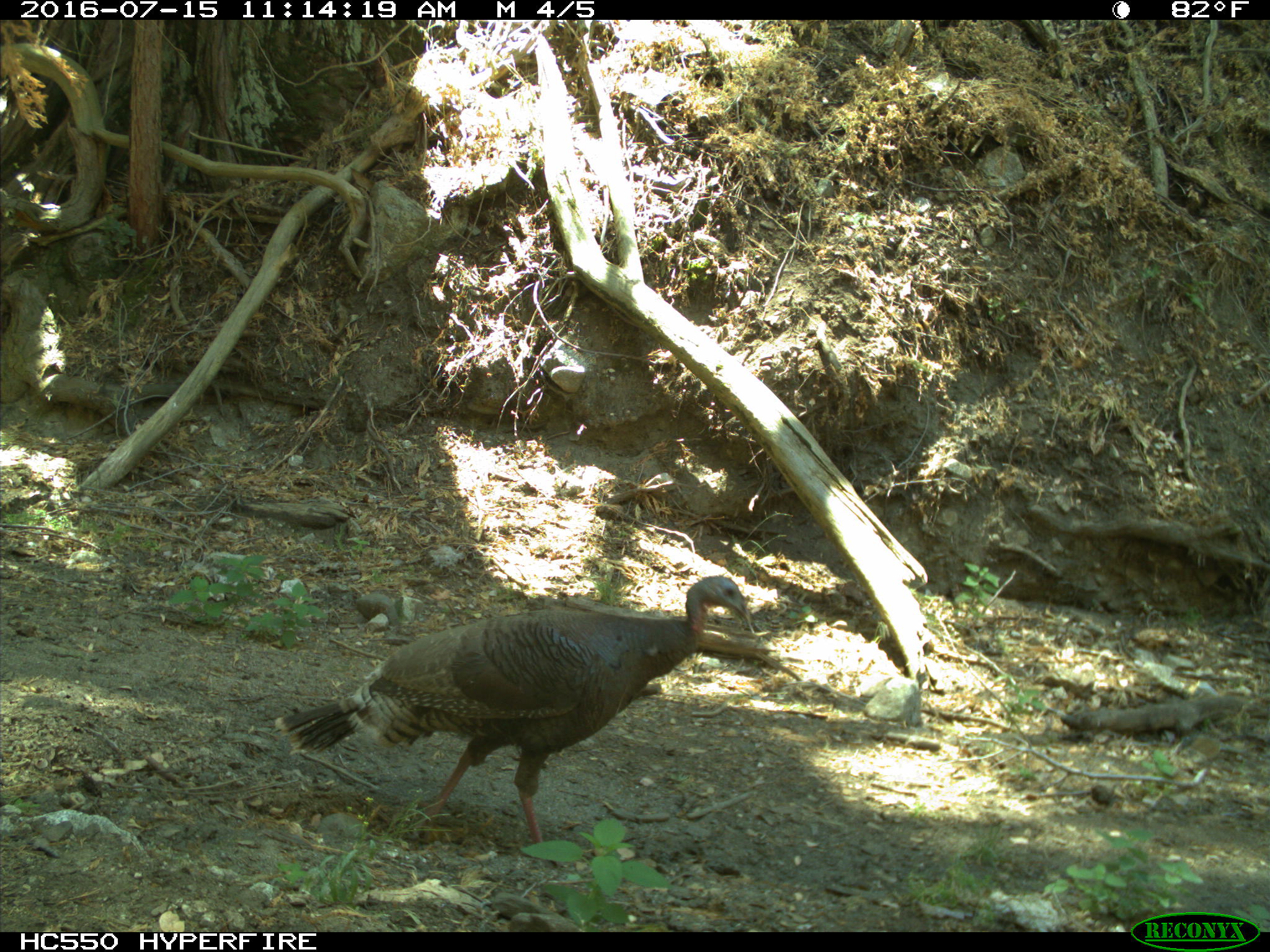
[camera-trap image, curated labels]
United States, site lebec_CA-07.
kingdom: Animalia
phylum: Chordata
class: Aves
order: Galliformes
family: Phasianidae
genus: Meleagris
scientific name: Meleagris gallopavo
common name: wild turkey